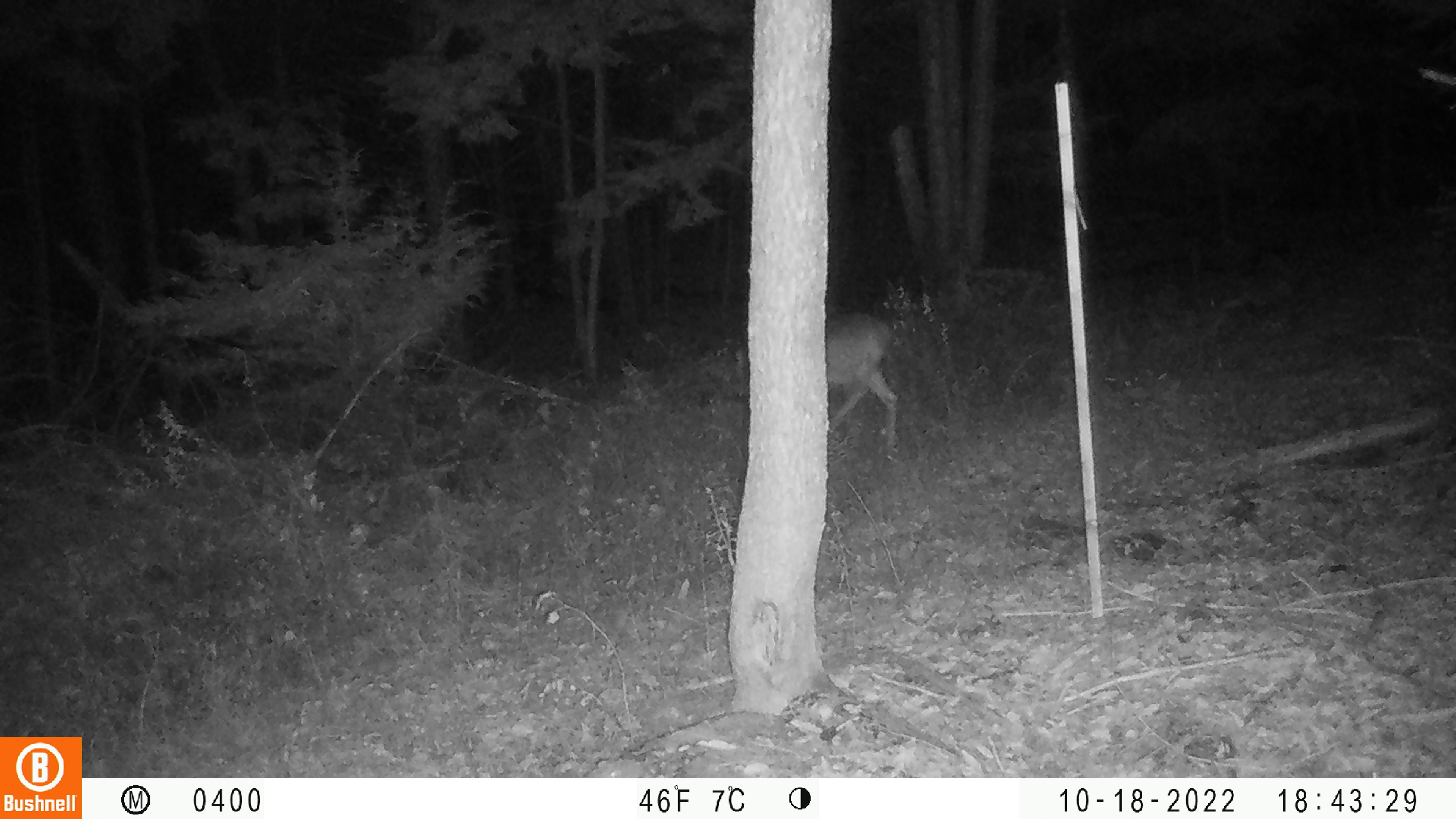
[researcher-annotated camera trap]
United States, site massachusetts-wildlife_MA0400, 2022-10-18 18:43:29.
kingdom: Animalia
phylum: Chordata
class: Mammalia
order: Artiodactyla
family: Cervidae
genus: Odocoileus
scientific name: Odocoileus virginianus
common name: white-tailed deer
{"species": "white-tailed deer (Odocoileus virginianus)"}